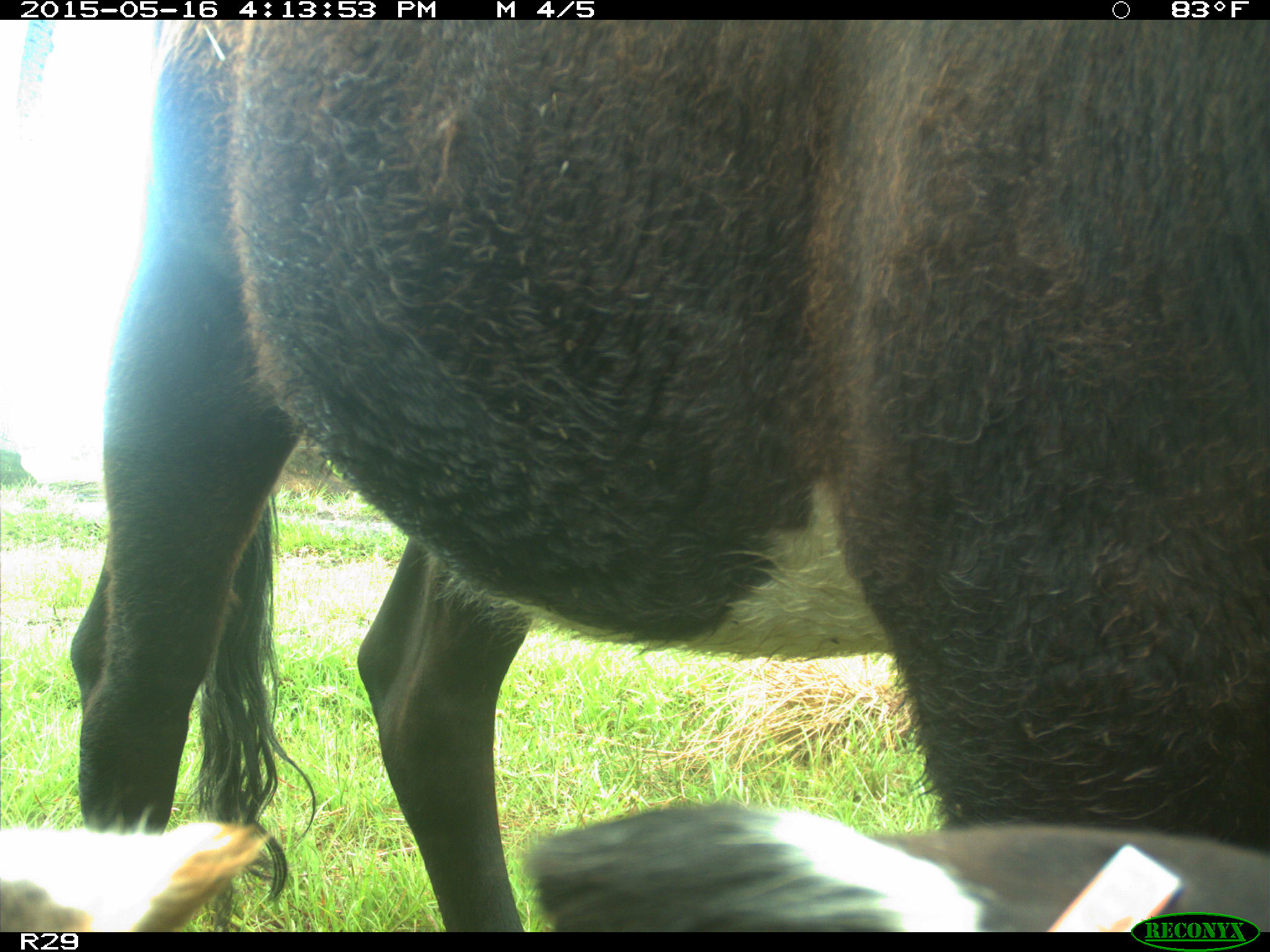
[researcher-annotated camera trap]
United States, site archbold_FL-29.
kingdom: Animalia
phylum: Chordata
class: Mammalia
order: Artiodactyla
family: Bovidae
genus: Bos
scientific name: Bos taurus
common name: domestic cow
Bos taurus (domestic cow).